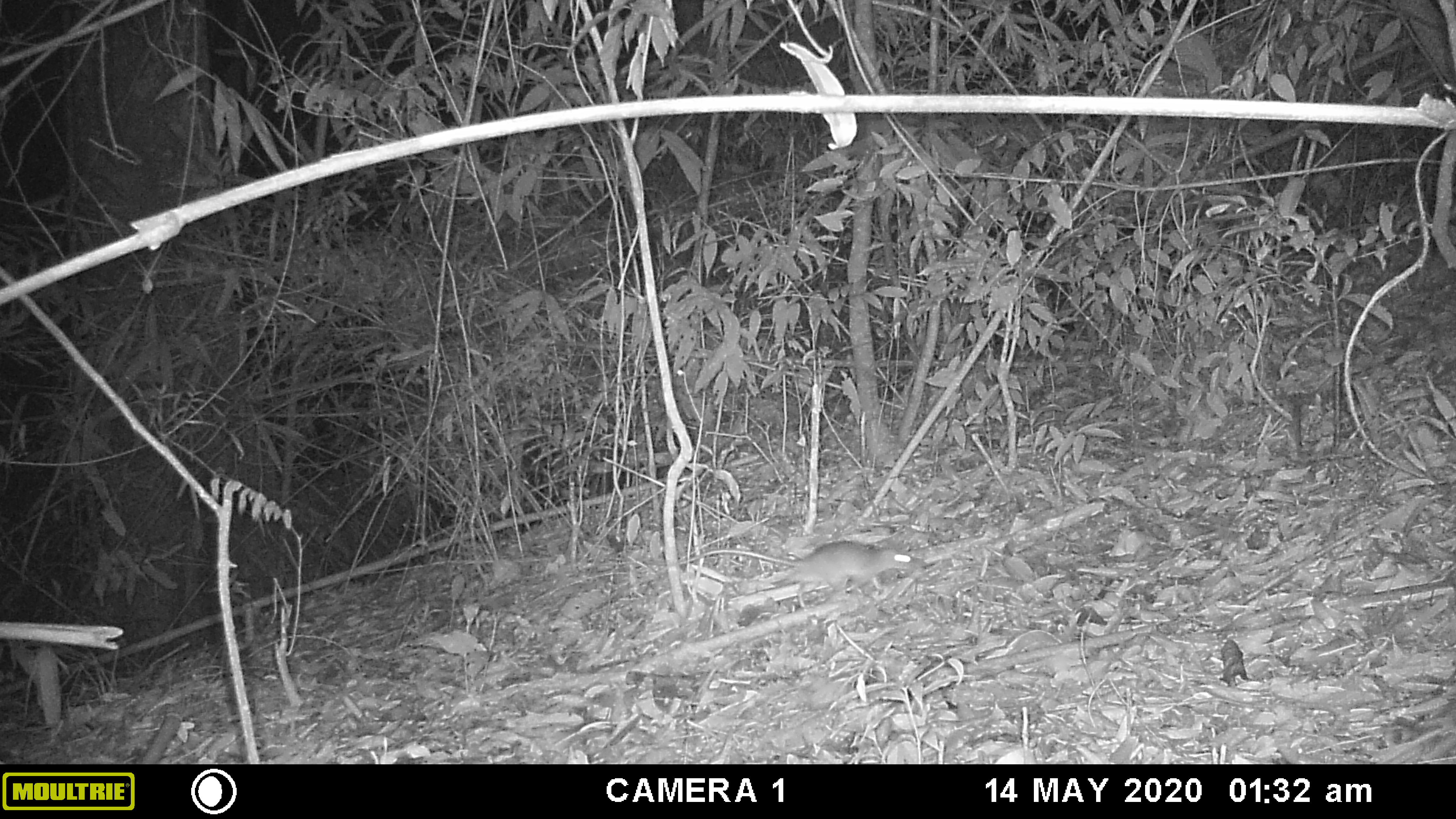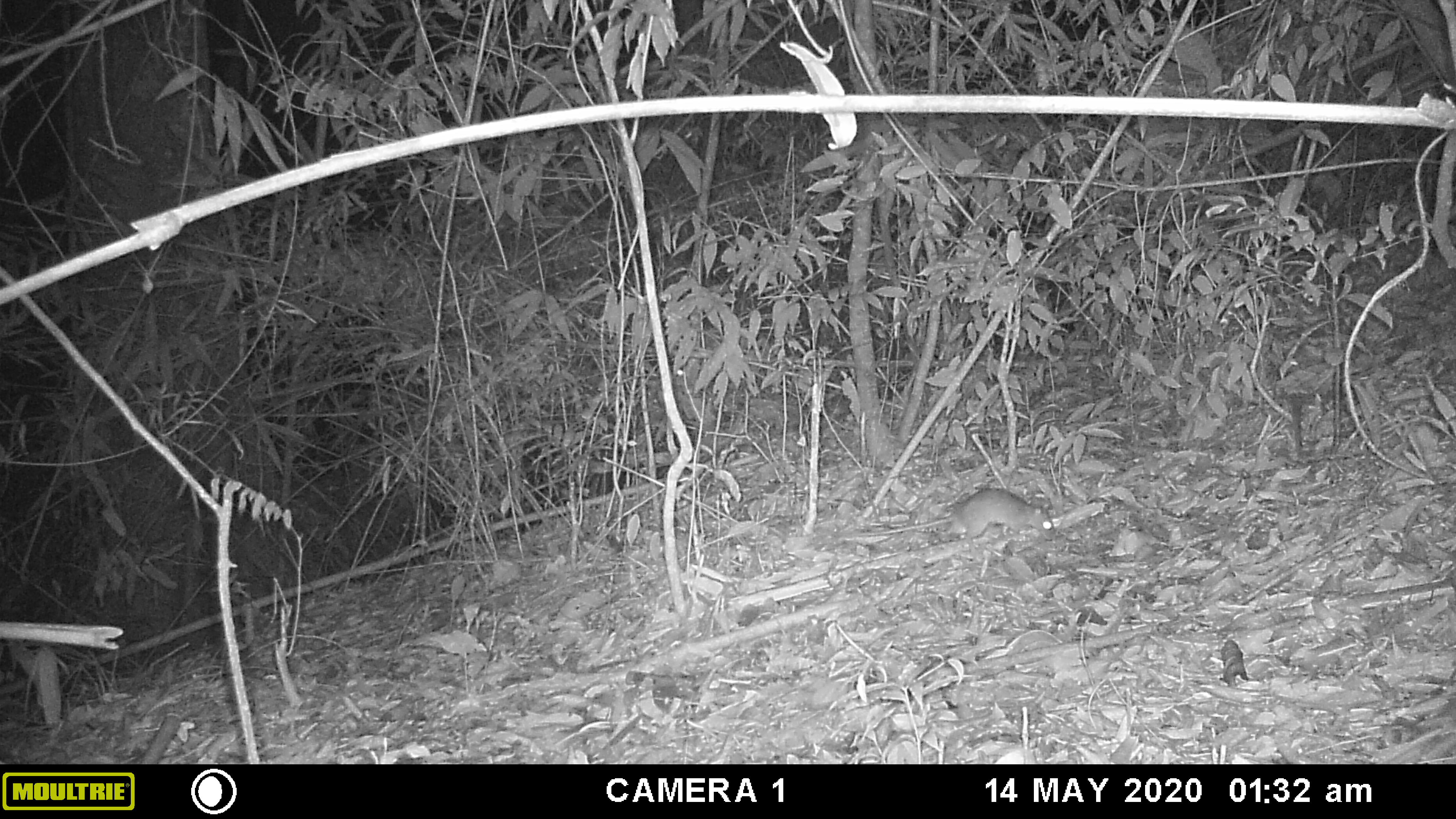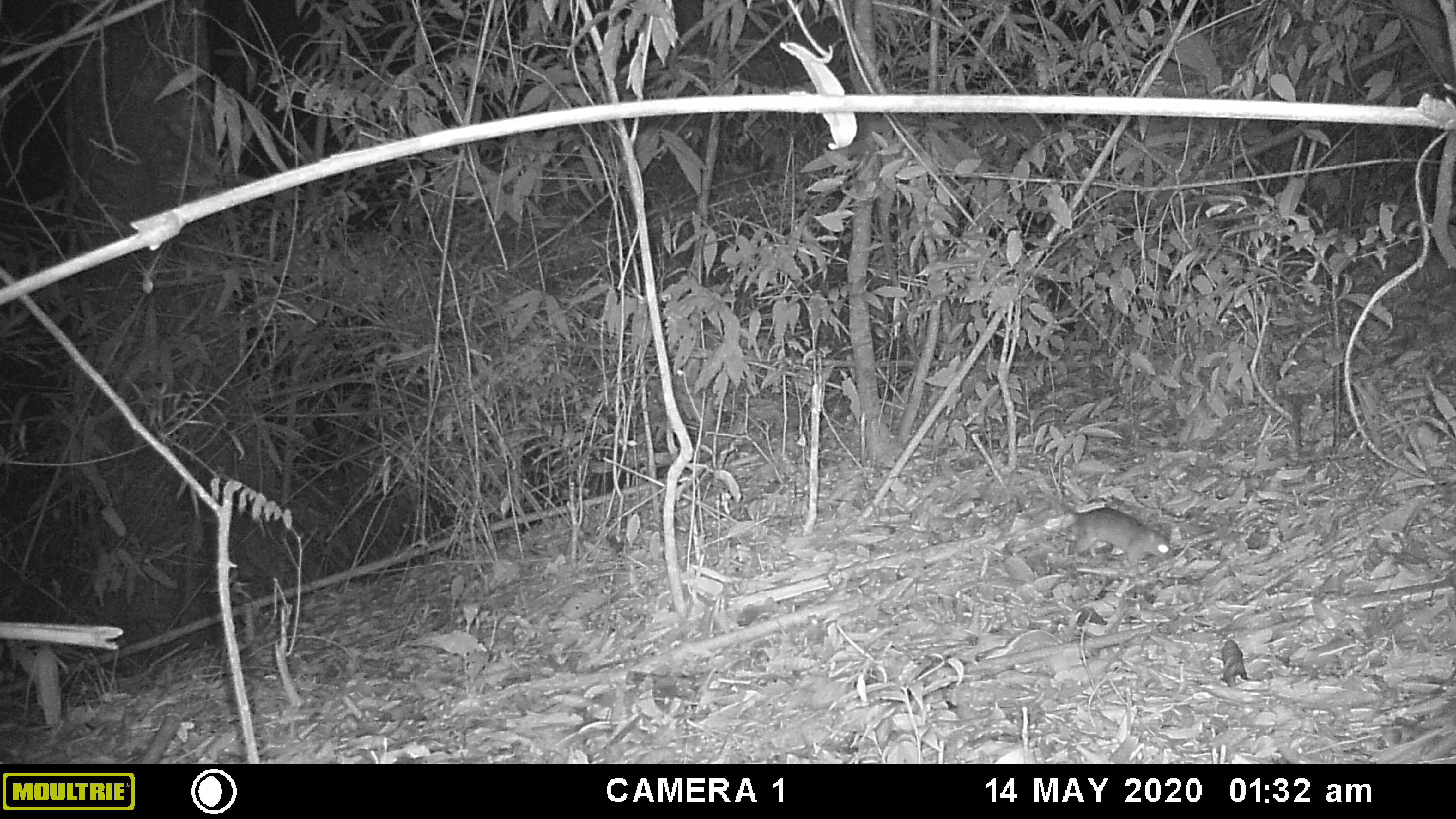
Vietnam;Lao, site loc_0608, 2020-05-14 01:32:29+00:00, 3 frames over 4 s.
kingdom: Animalia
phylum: Chordata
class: Mammalia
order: Rodentia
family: Muridae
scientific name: Muridae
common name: old-world mice and rats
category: unidentified murid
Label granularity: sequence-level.